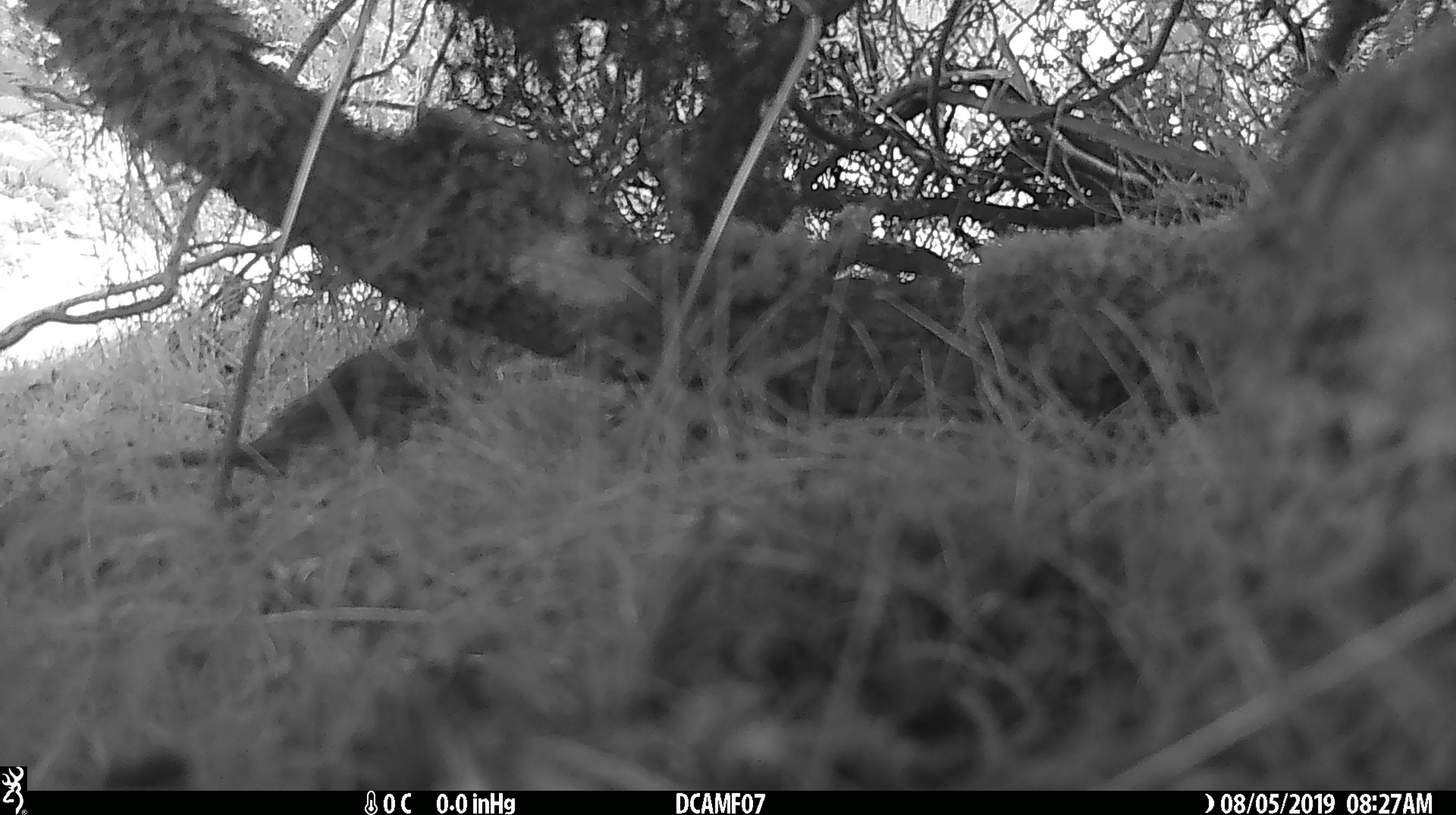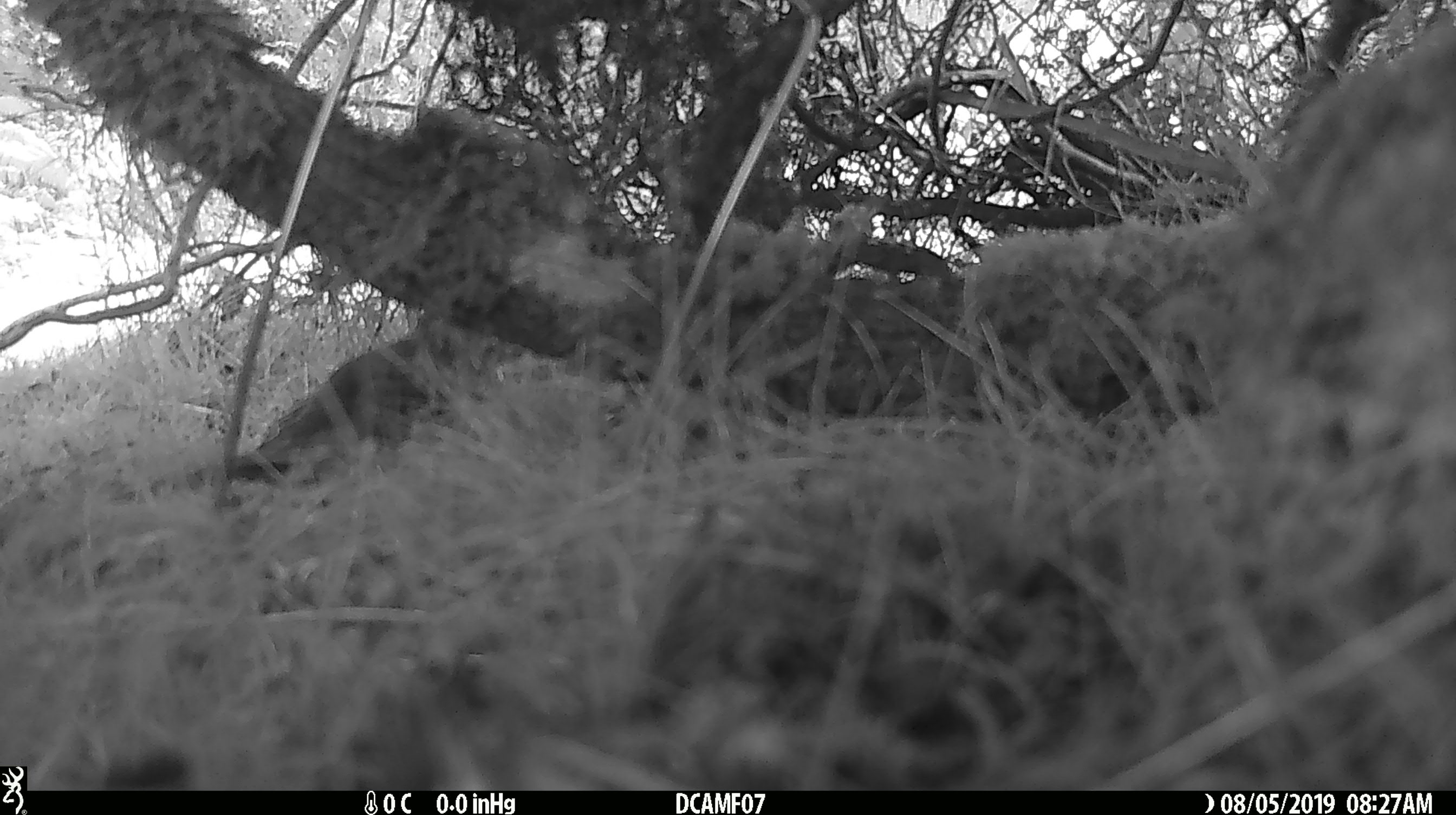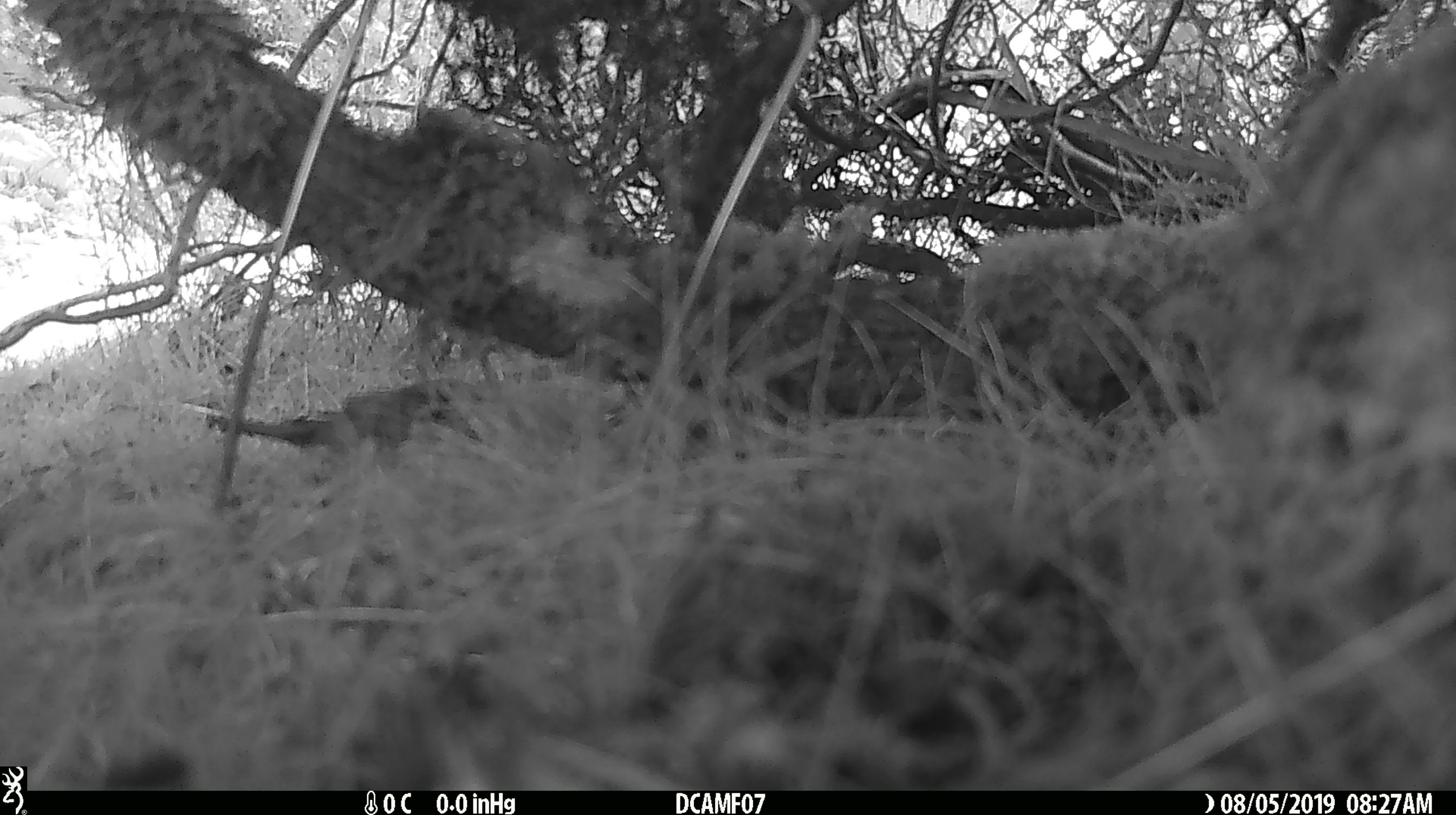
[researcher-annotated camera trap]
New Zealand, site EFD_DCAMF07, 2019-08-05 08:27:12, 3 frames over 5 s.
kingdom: Animalia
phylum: Chordata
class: Aves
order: Passeriformes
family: Turdidae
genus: Turdus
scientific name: Turdus philomelos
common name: song thrush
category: thrush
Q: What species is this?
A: Thrush (song thrush) (Turdus philomelos).